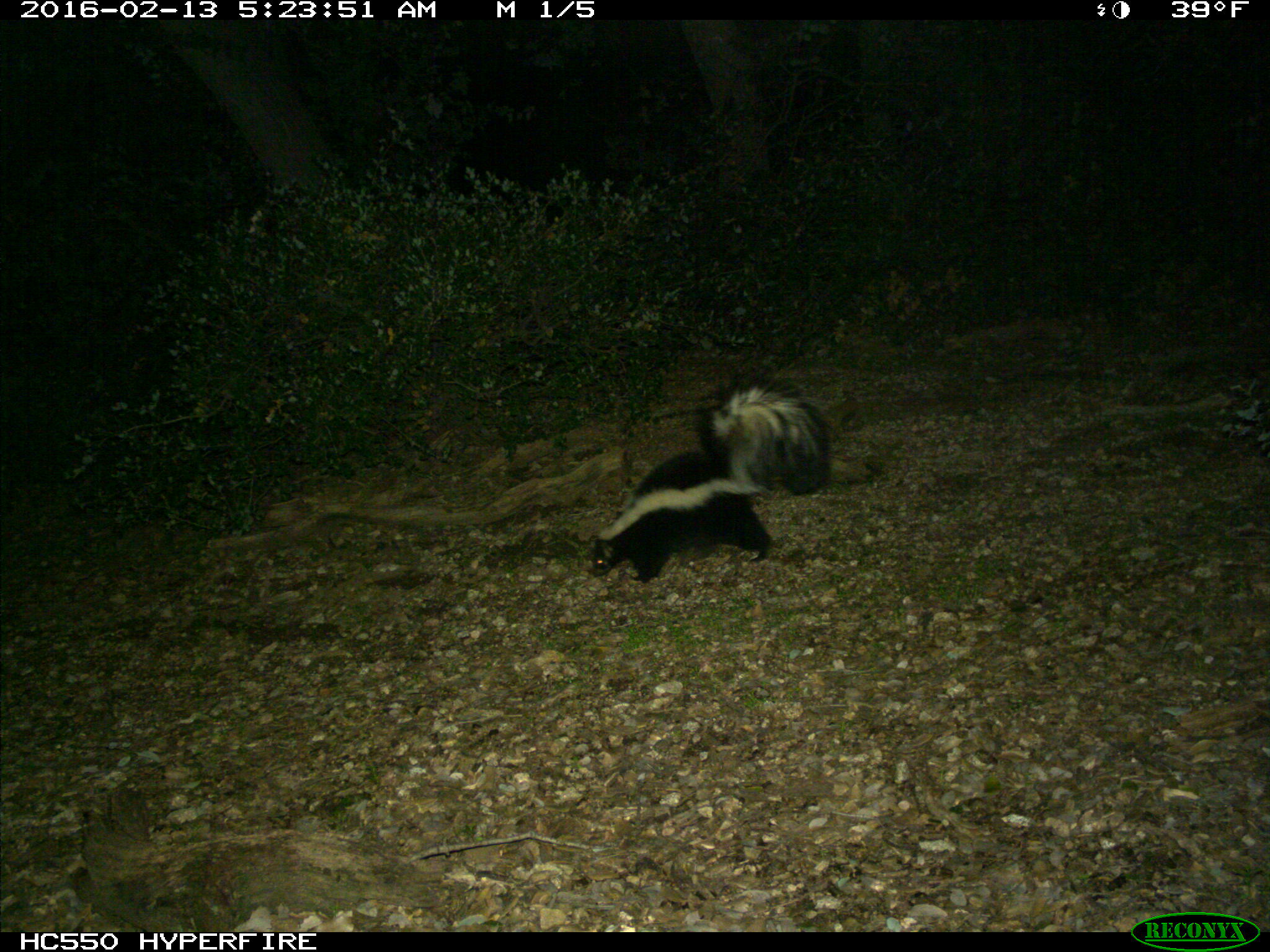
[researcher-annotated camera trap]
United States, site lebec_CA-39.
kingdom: Animalia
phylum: Chordata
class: Mammalia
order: Carnivora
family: Mephitidae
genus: Mephitis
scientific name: Mephitis mephitis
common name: striped skunk